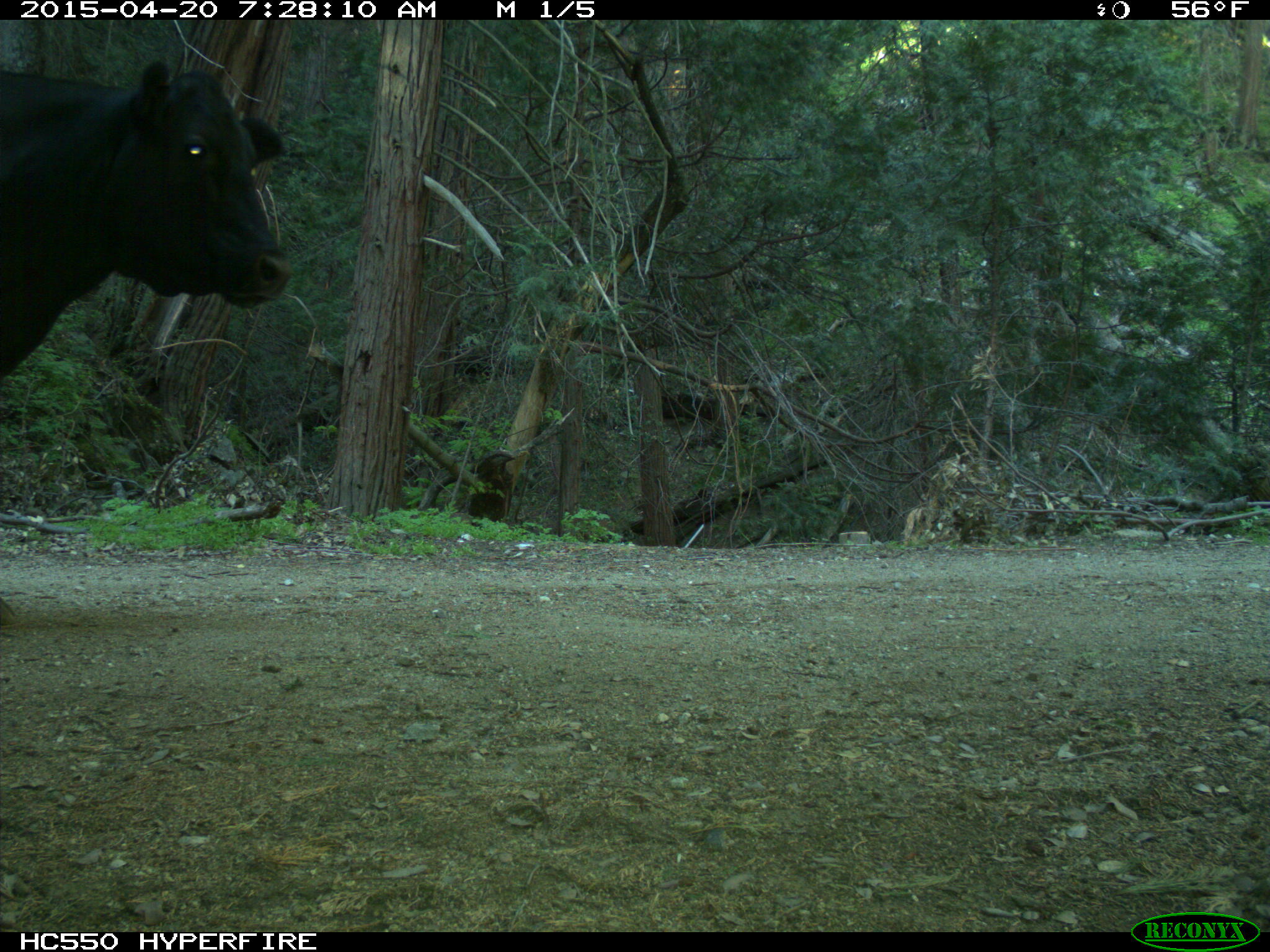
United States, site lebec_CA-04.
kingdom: Animalia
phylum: Chordata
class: Mammalia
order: Artiodactyla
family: Bovidae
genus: Bos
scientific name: Bos taurus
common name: domestic cow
Bos taurus (domestic cow).